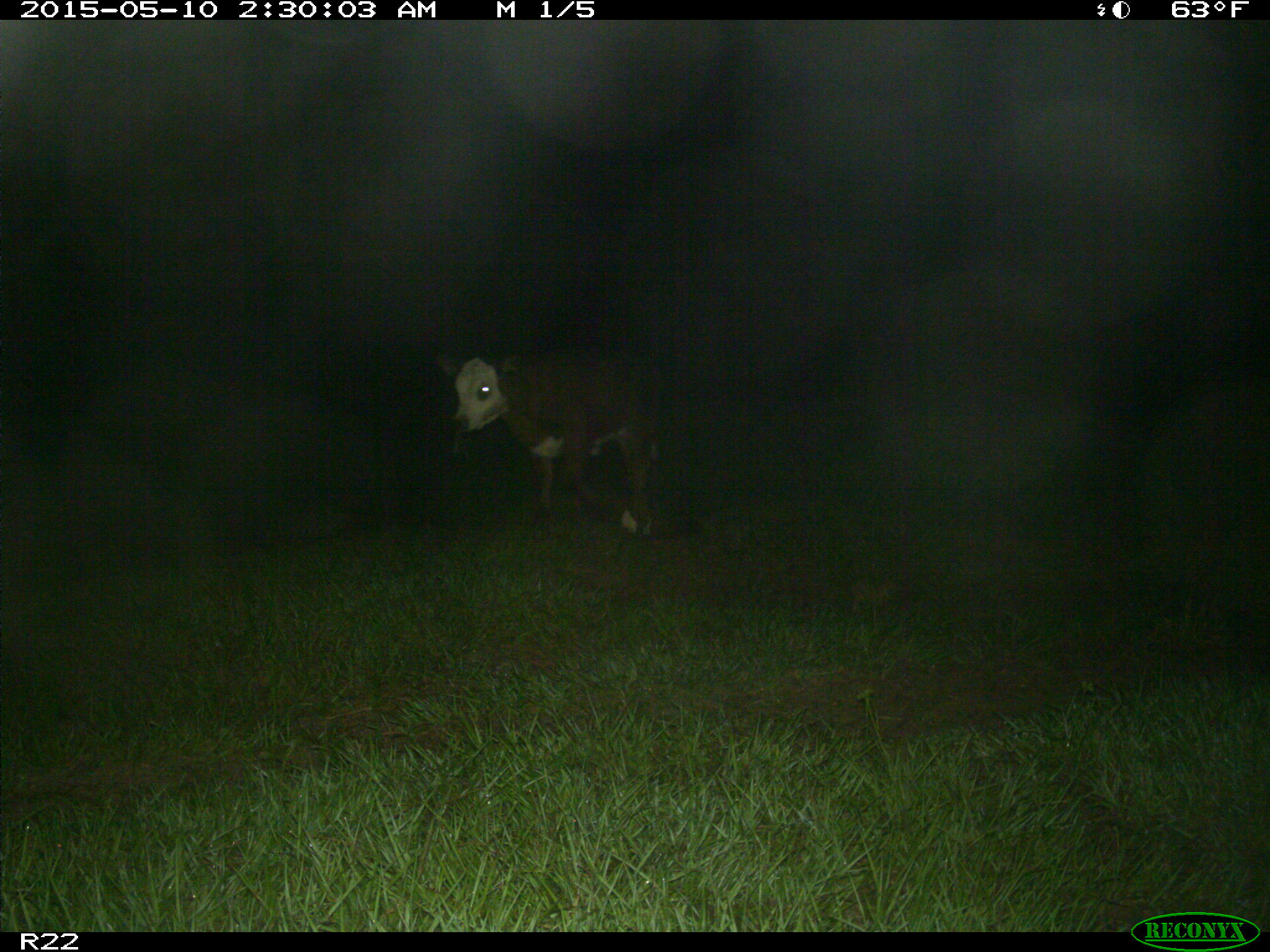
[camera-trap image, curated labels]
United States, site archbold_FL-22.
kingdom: Animalia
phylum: Chordata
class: Mammalia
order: Artiodactyla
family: Bovidae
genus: Bos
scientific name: Bos taurus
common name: domestic cow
Bos taurus (domestic cow).